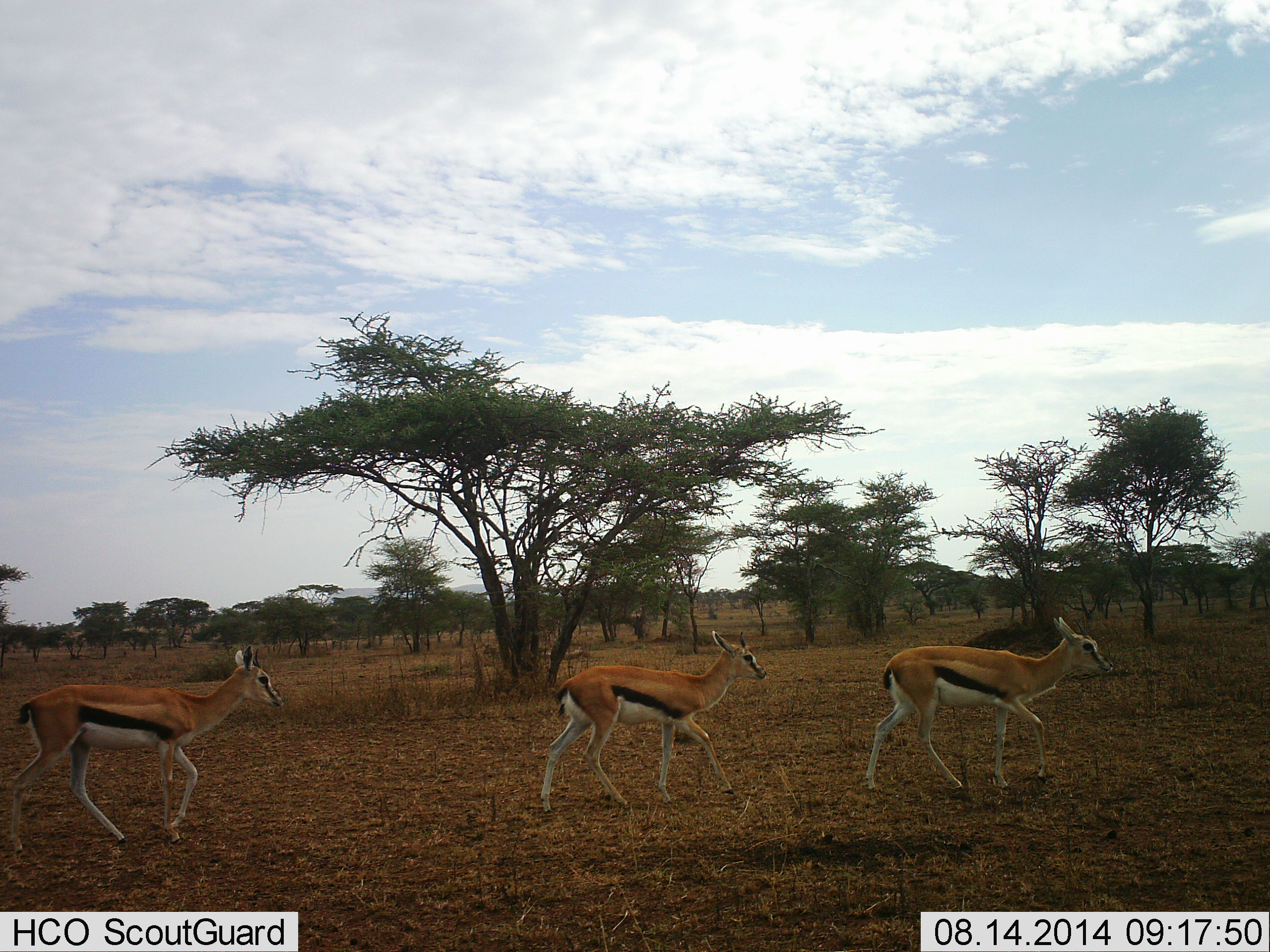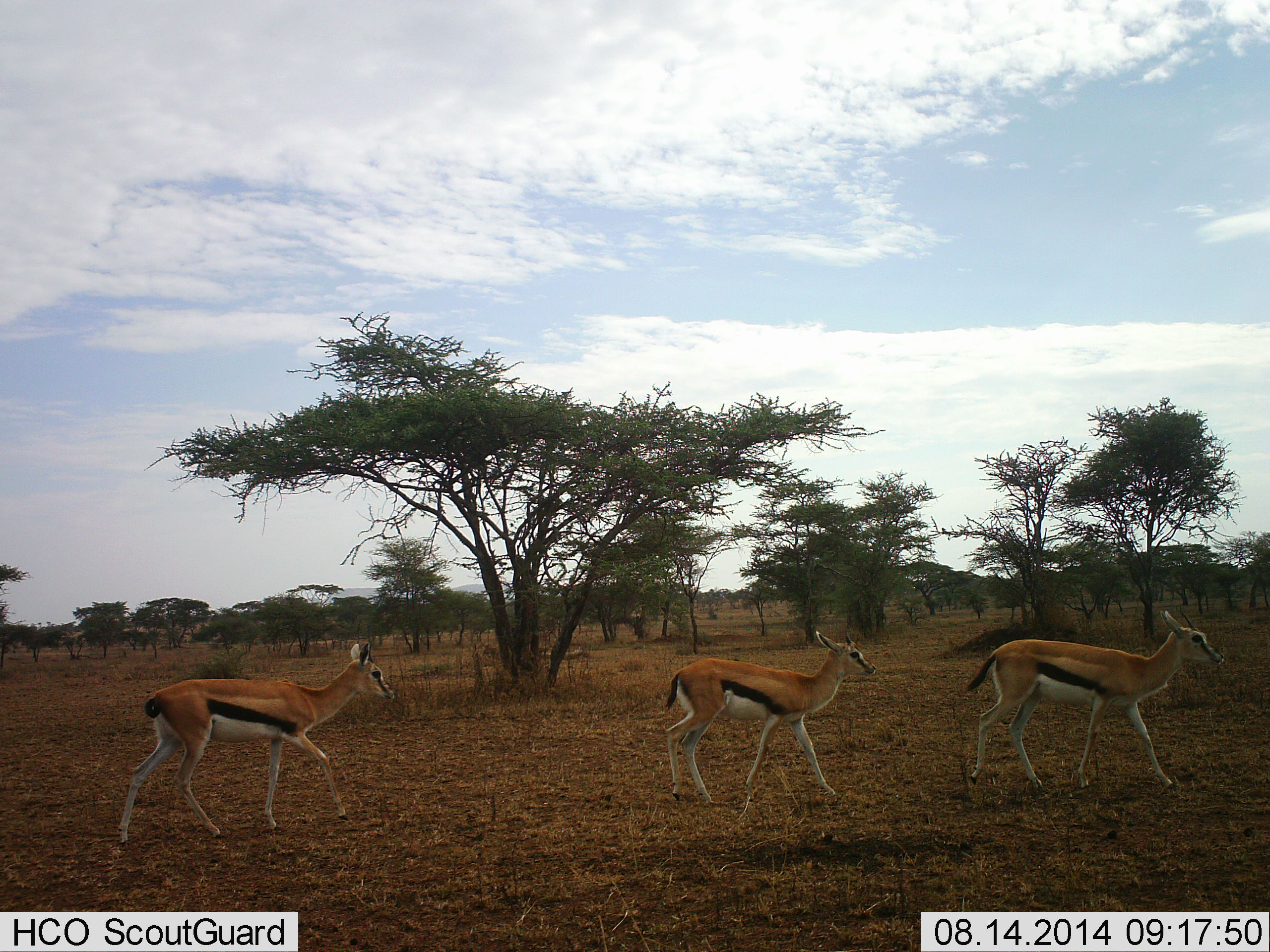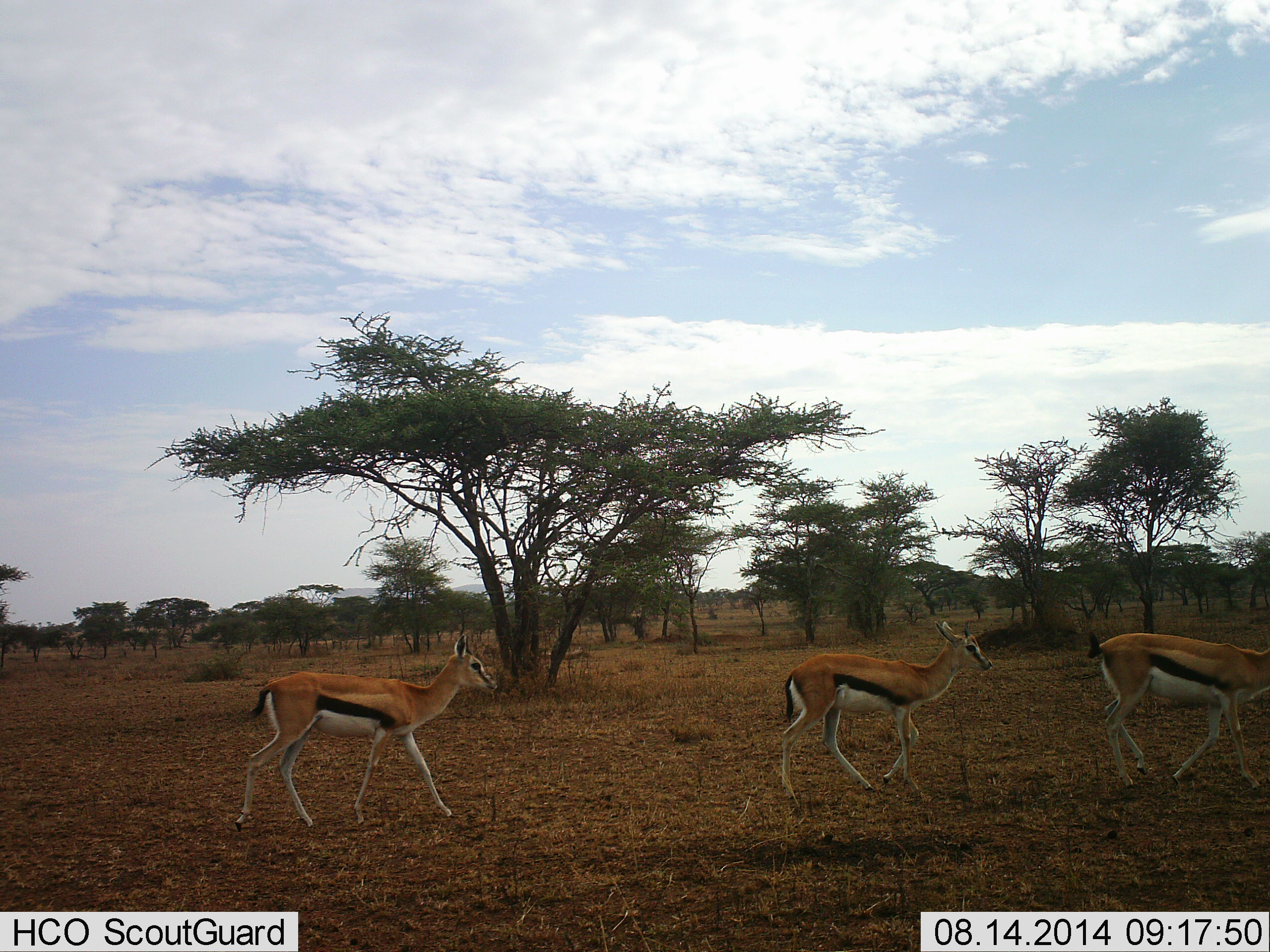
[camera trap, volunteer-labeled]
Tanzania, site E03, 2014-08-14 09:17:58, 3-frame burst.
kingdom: Animalia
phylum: Chordata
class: Mammalia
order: Artiodactyla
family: Bovidae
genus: Eudorcas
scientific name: Eudorcas thomsonii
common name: thomson's gazelle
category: gazellethomsons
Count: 3.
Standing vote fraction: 0%.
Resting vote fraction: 0%.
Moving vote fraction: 100%.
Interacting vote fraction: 0%.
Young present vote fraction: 10%.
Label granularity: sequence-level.